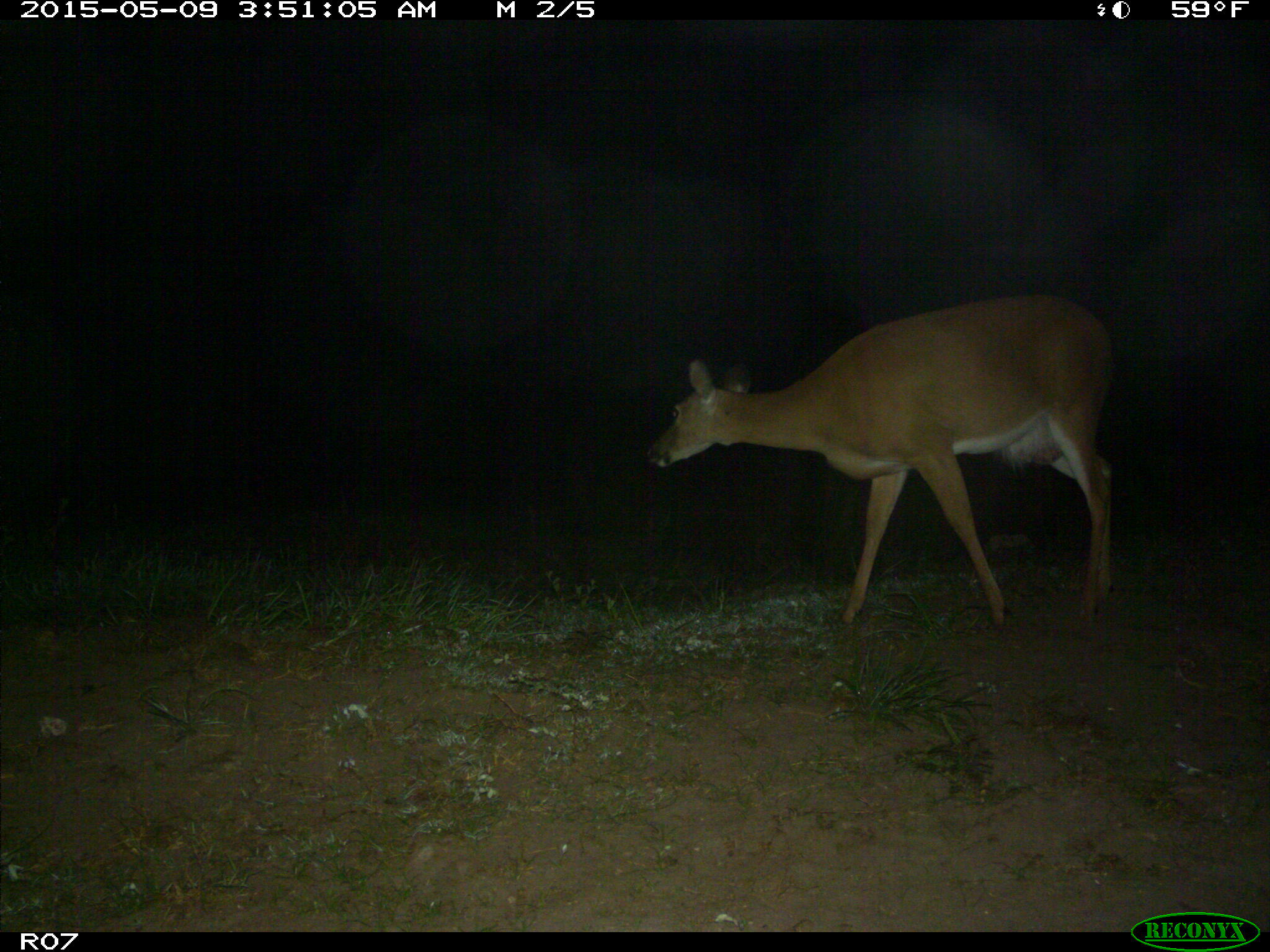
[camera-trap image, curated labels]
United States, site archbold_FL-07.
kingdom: Animalia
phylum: Chordata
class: Mammalia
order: Artiodactyla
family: Cervidae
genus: Odocoileus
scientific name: Odocoileus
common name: deer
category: unidentified deer